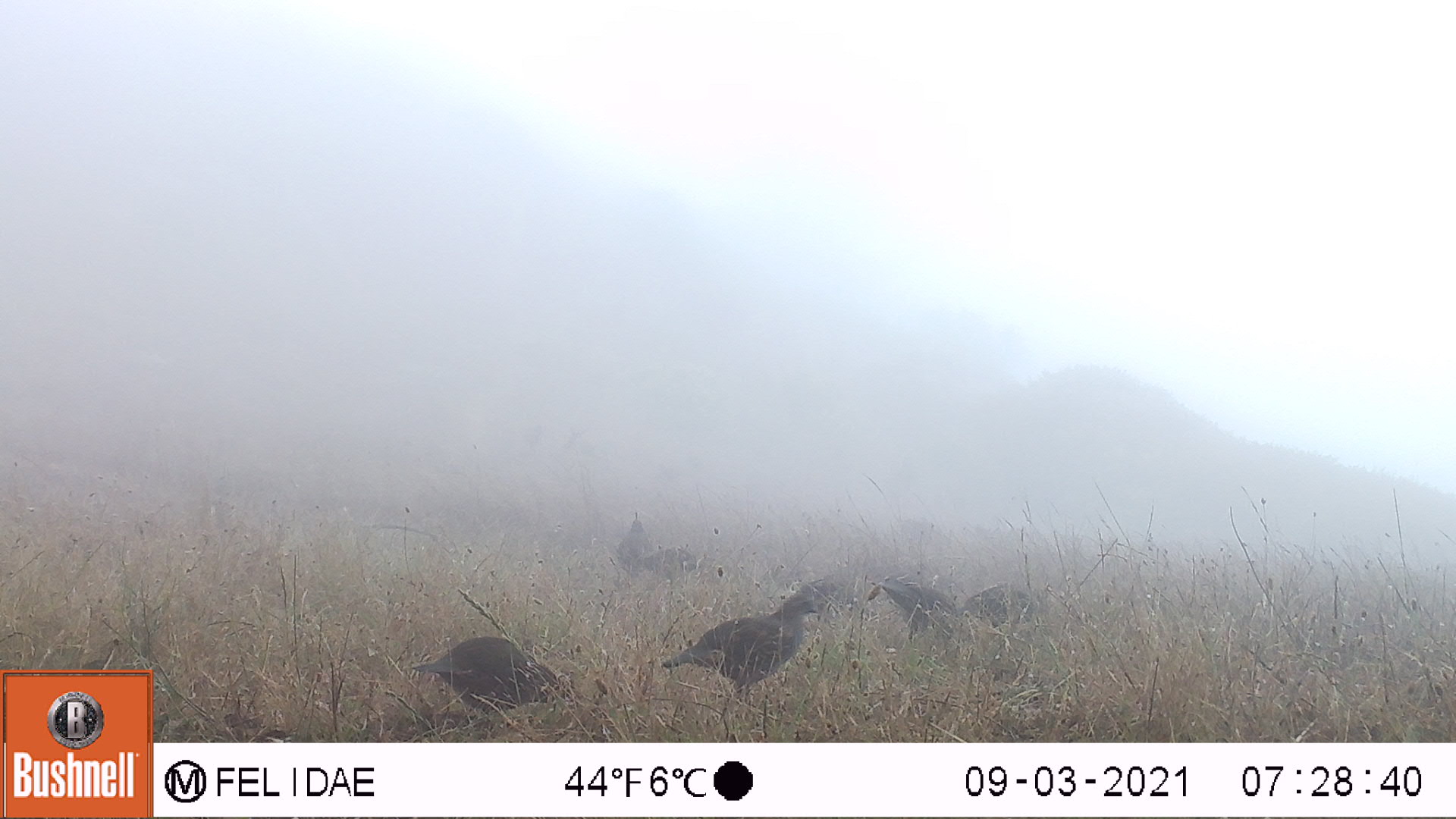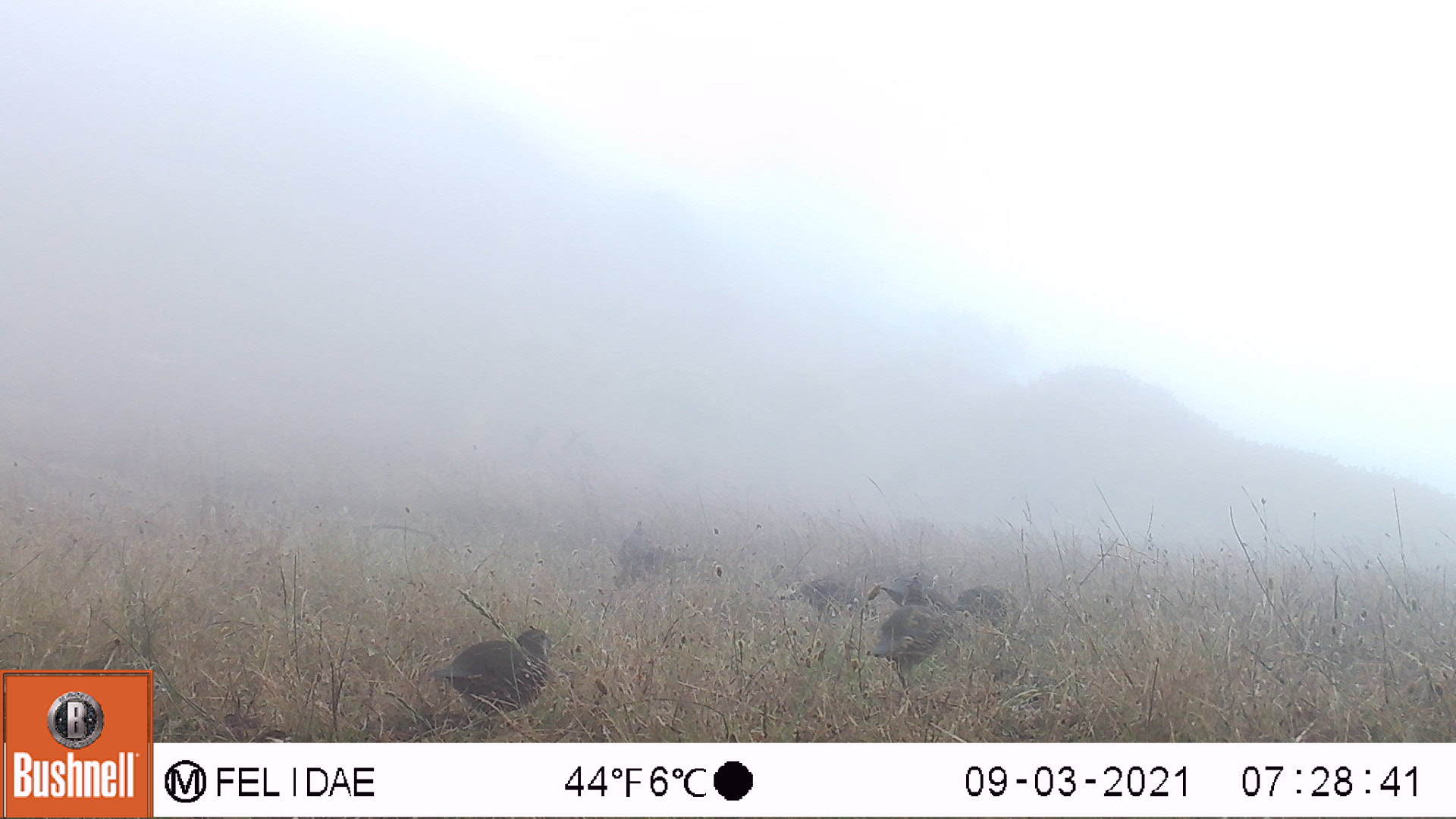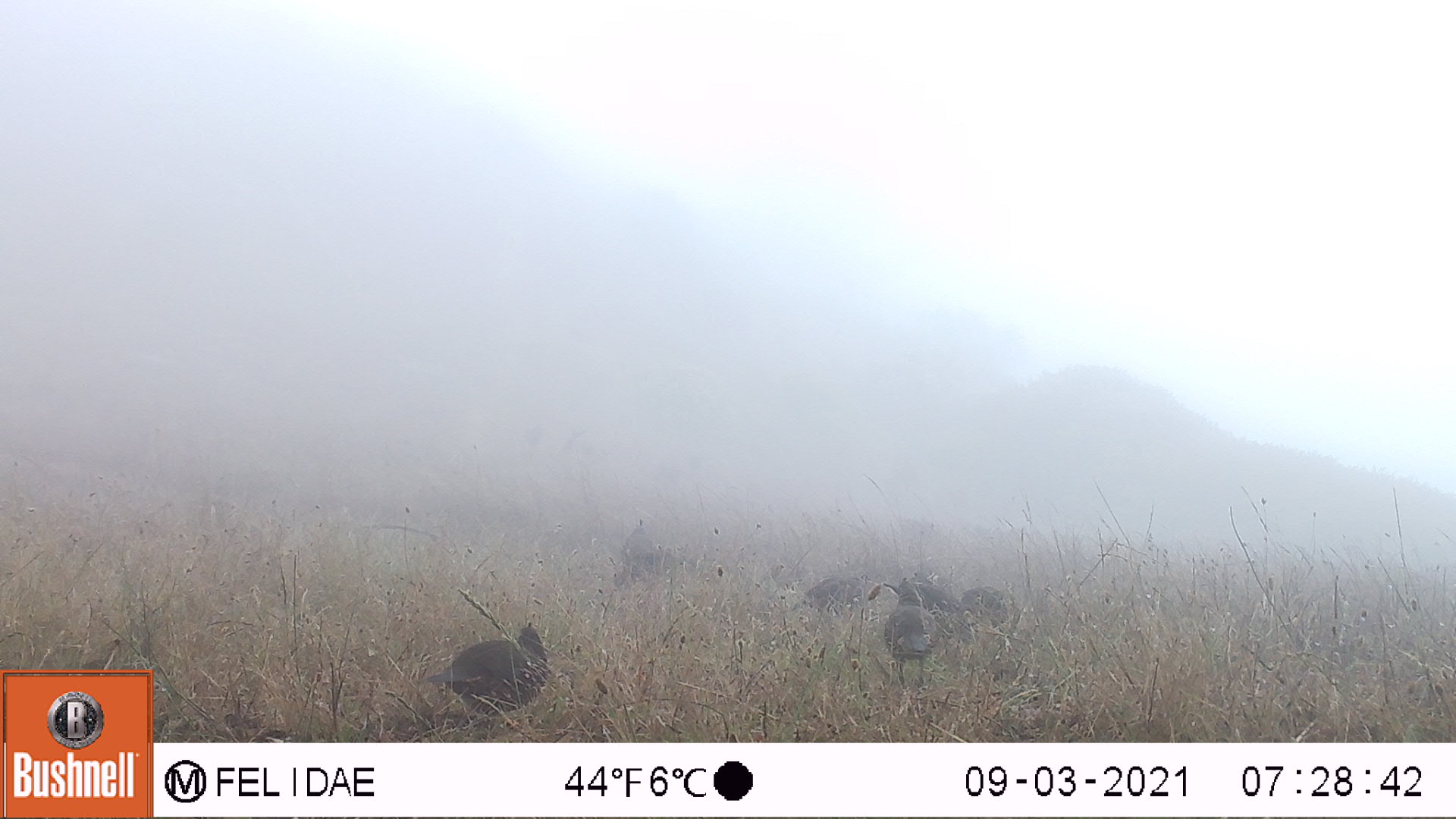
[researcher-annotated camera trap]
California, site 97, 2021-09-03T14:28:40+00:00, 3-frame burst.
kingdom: Animalia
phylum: Chordata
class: Aves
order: Galliformes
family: Odontophoridae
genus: Callipepla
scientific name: Callipepla californica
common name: california quail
California quail (Callipepla californica).